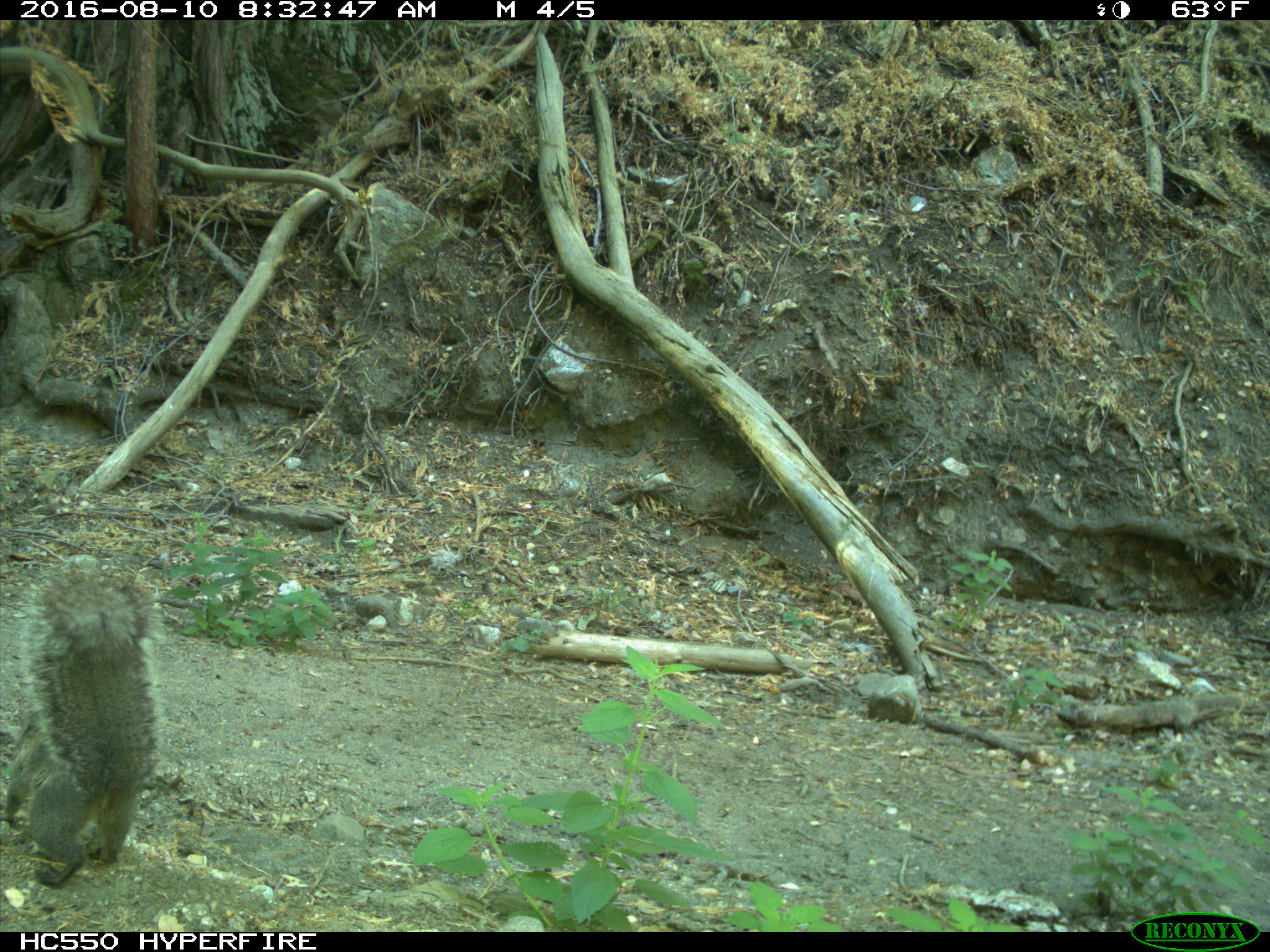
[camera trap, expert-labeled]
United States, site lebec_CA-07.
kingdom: Animalia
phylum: Chordata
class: Mammalia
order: Rodentia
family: Sciuridae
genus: Sciurus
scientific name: Sciurus carolinensis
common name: eastern gray squirrel